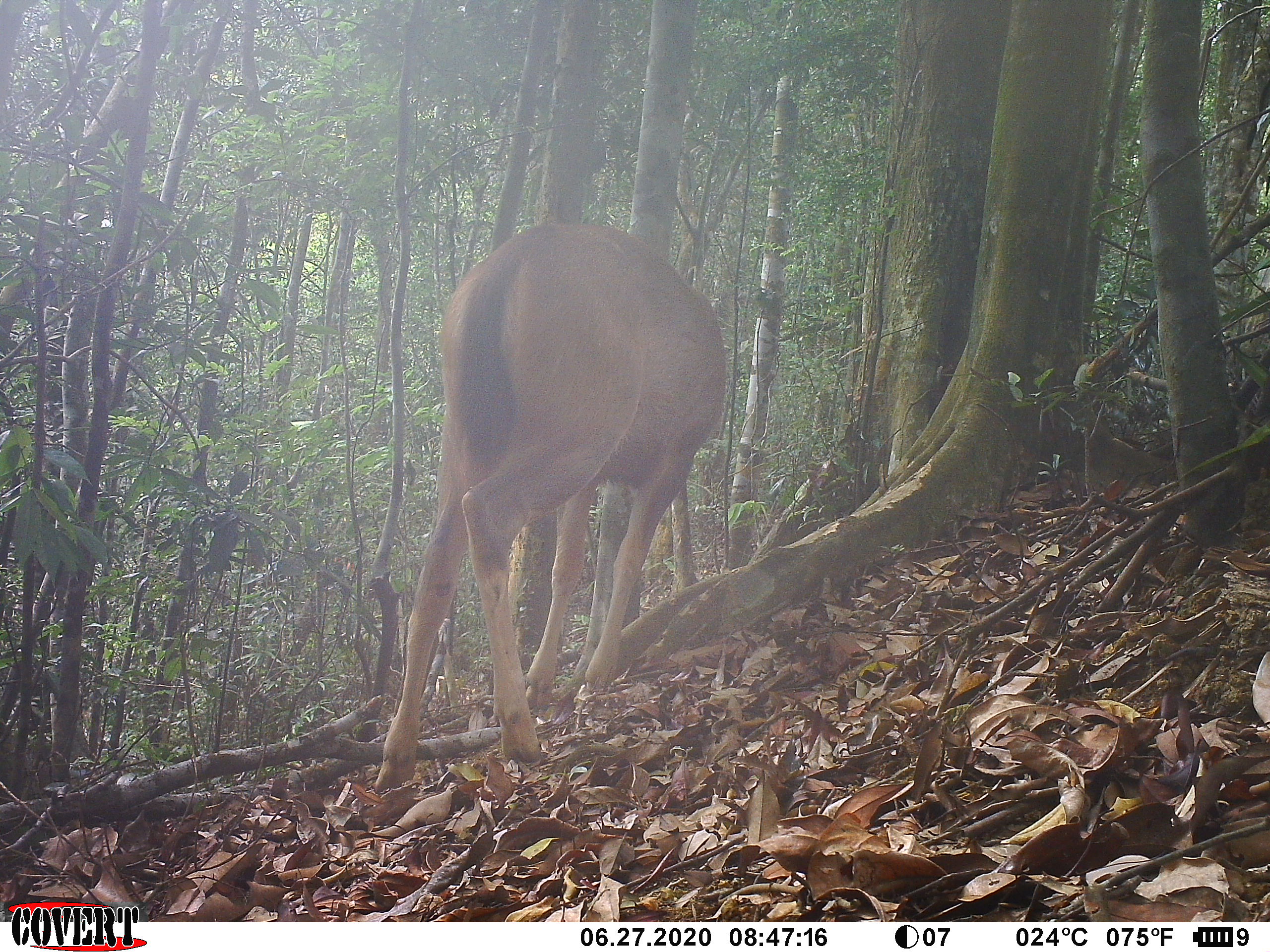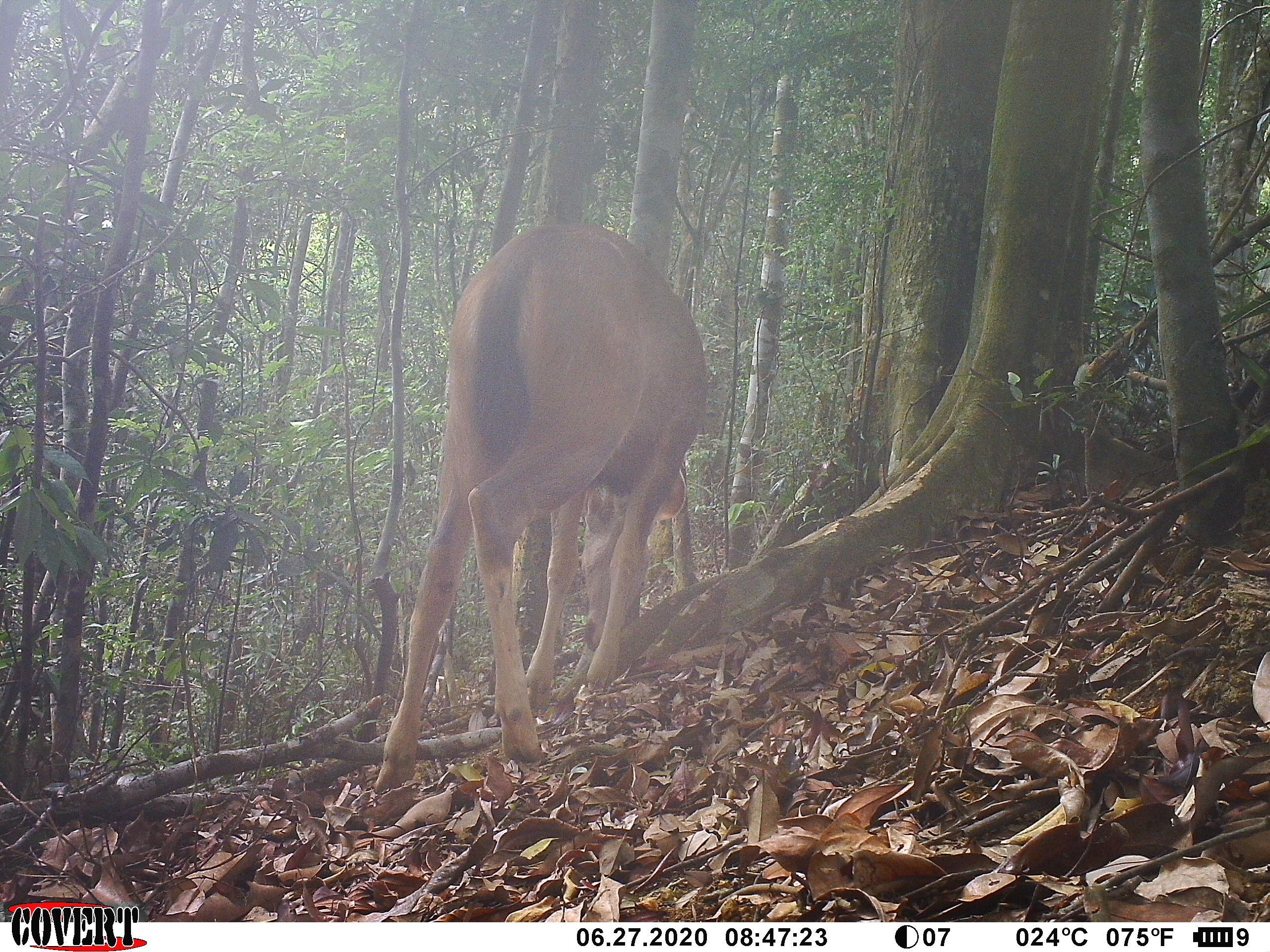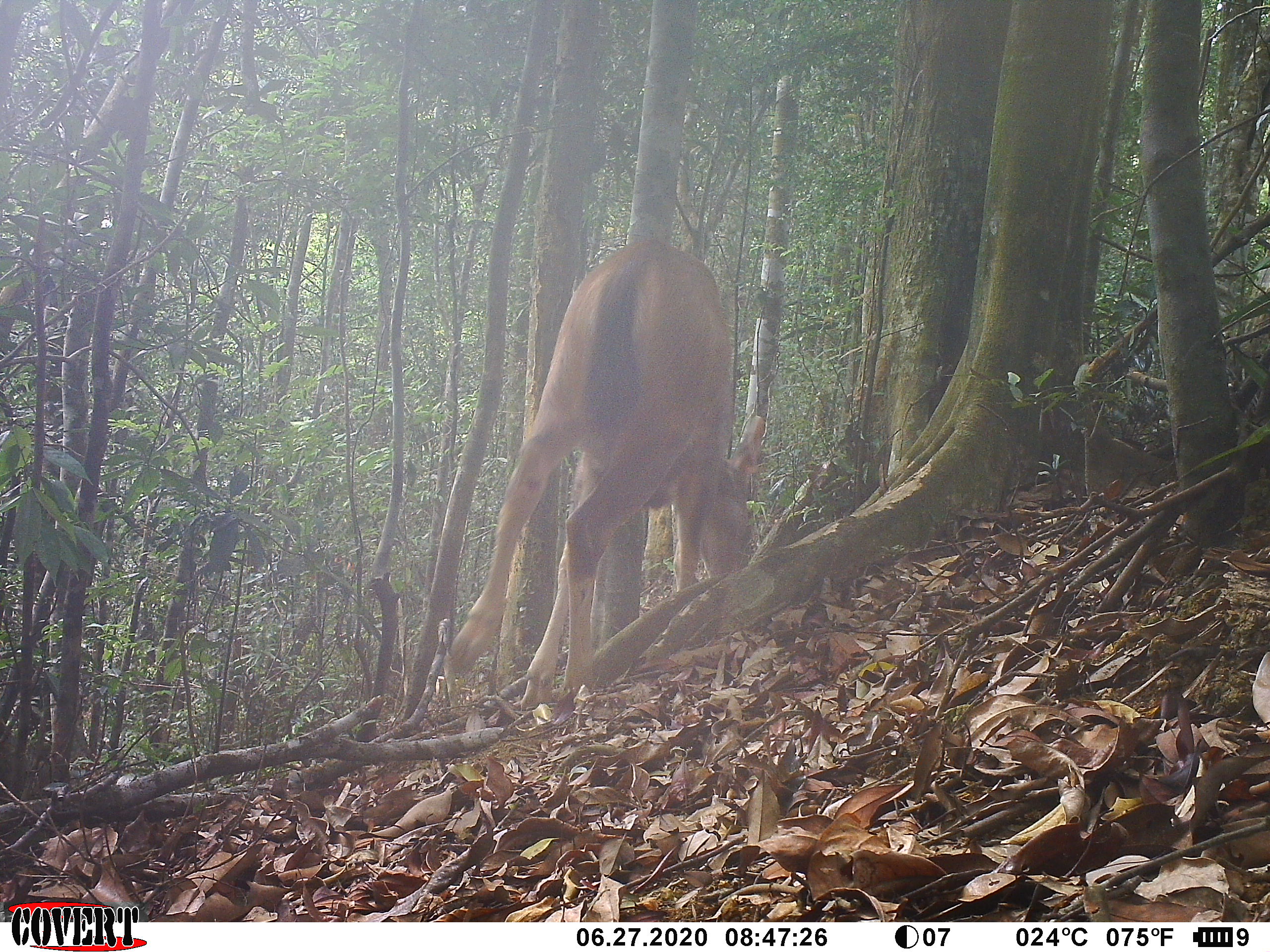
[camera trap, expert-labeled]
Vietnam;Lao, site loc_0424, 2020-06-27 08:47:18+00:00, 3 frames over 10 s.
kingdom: Animalia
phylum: Chordata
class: Mammalia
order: Artiodactyla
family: Cervidae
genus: Rusa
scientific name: Rusa unicolor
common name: sambar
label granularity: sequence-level